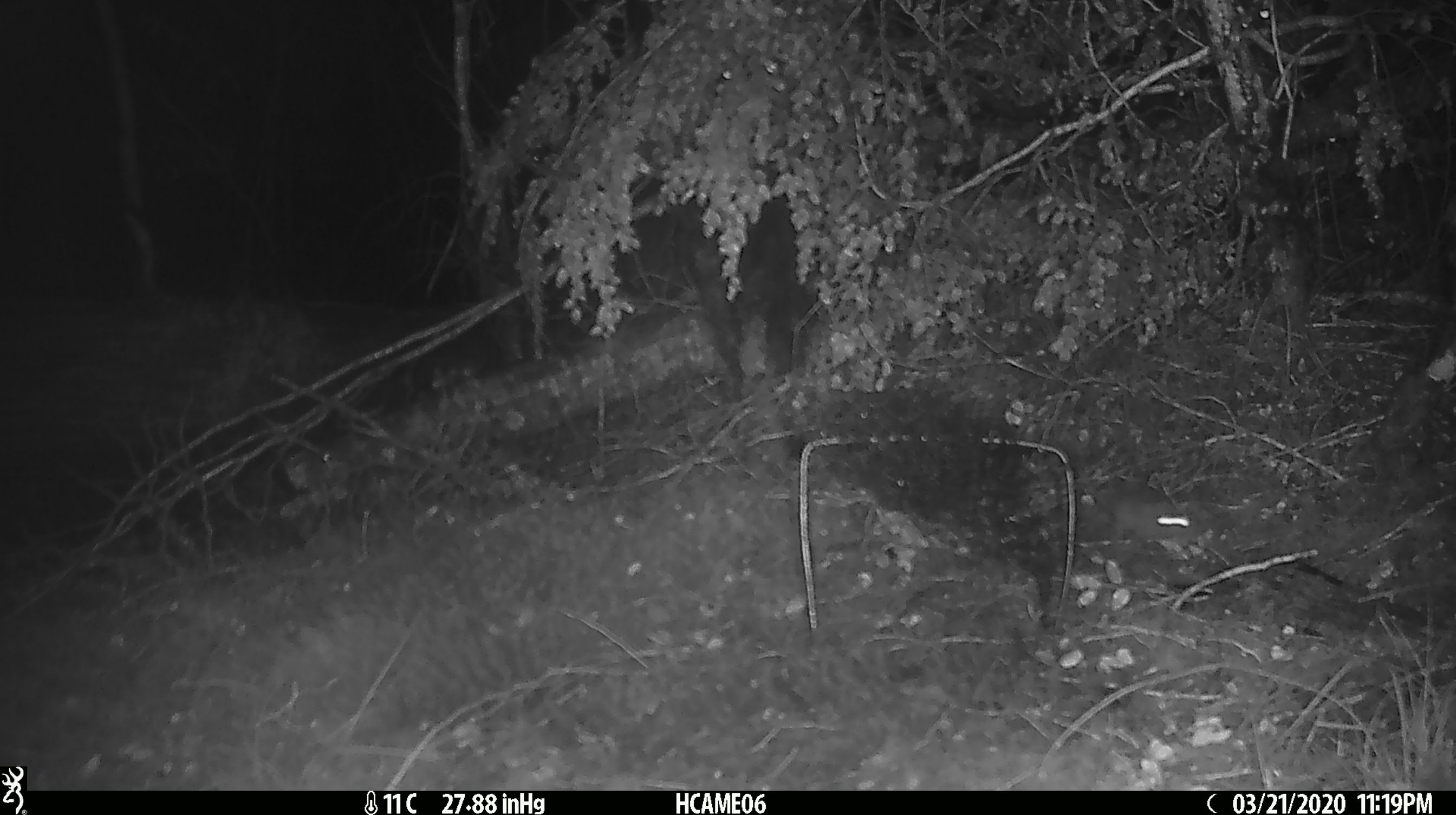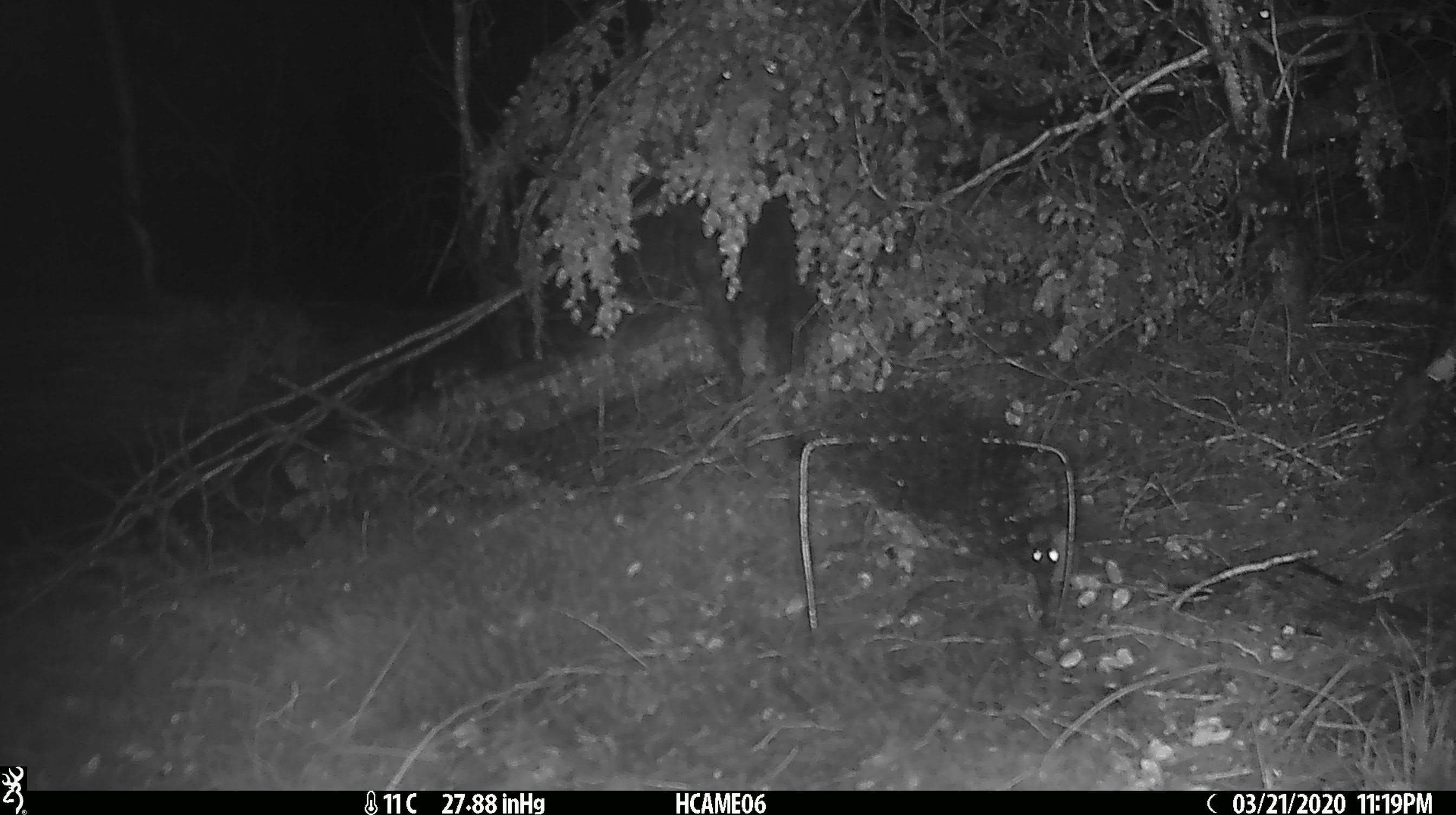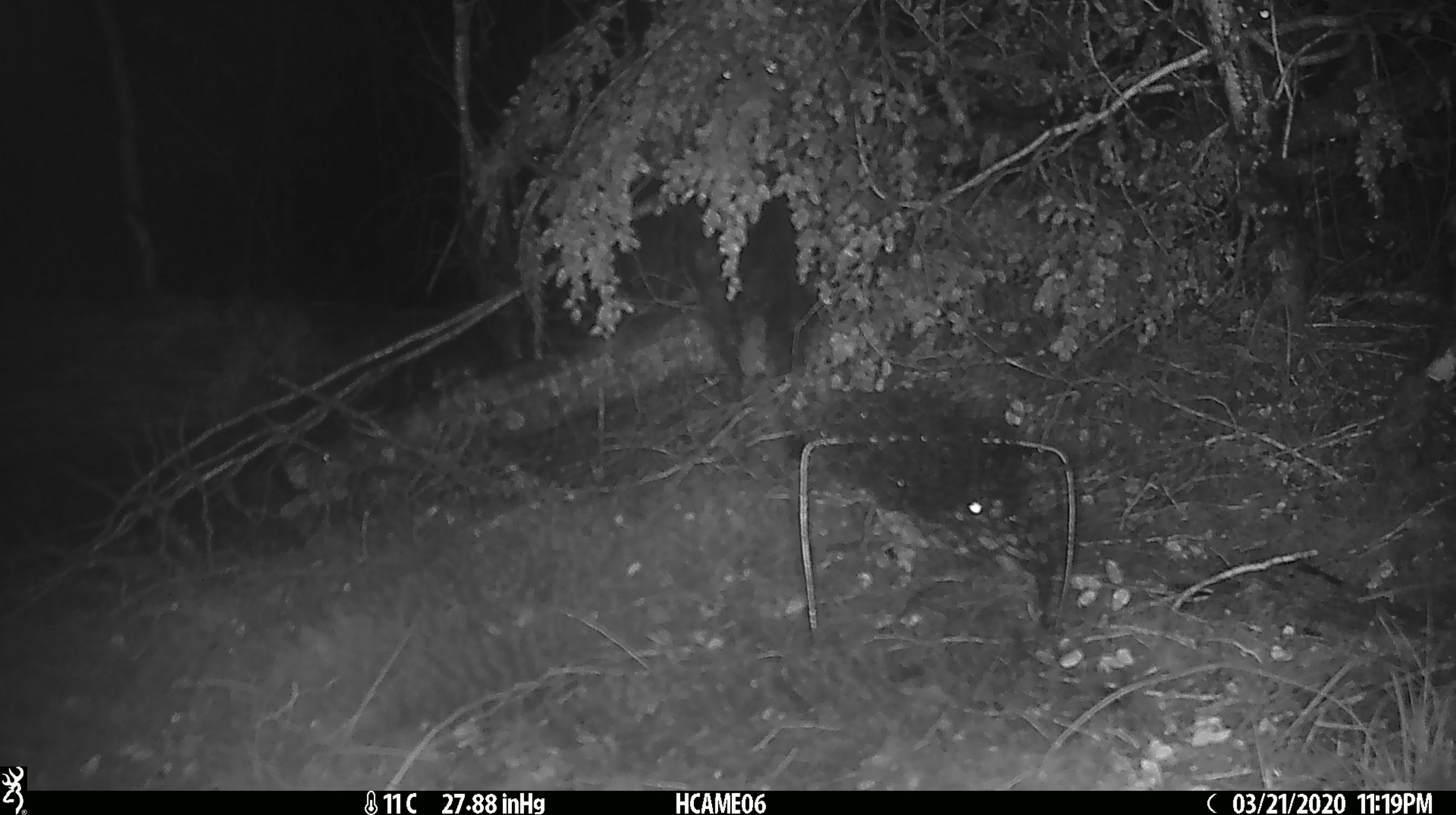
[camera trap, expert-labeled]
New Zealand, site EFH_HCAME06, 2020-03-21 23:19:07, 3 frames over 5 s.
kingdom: Animalia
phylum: Chordata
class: Mammalia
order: Rodentia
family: Muridae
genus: Mus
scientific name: Mus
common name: mouse